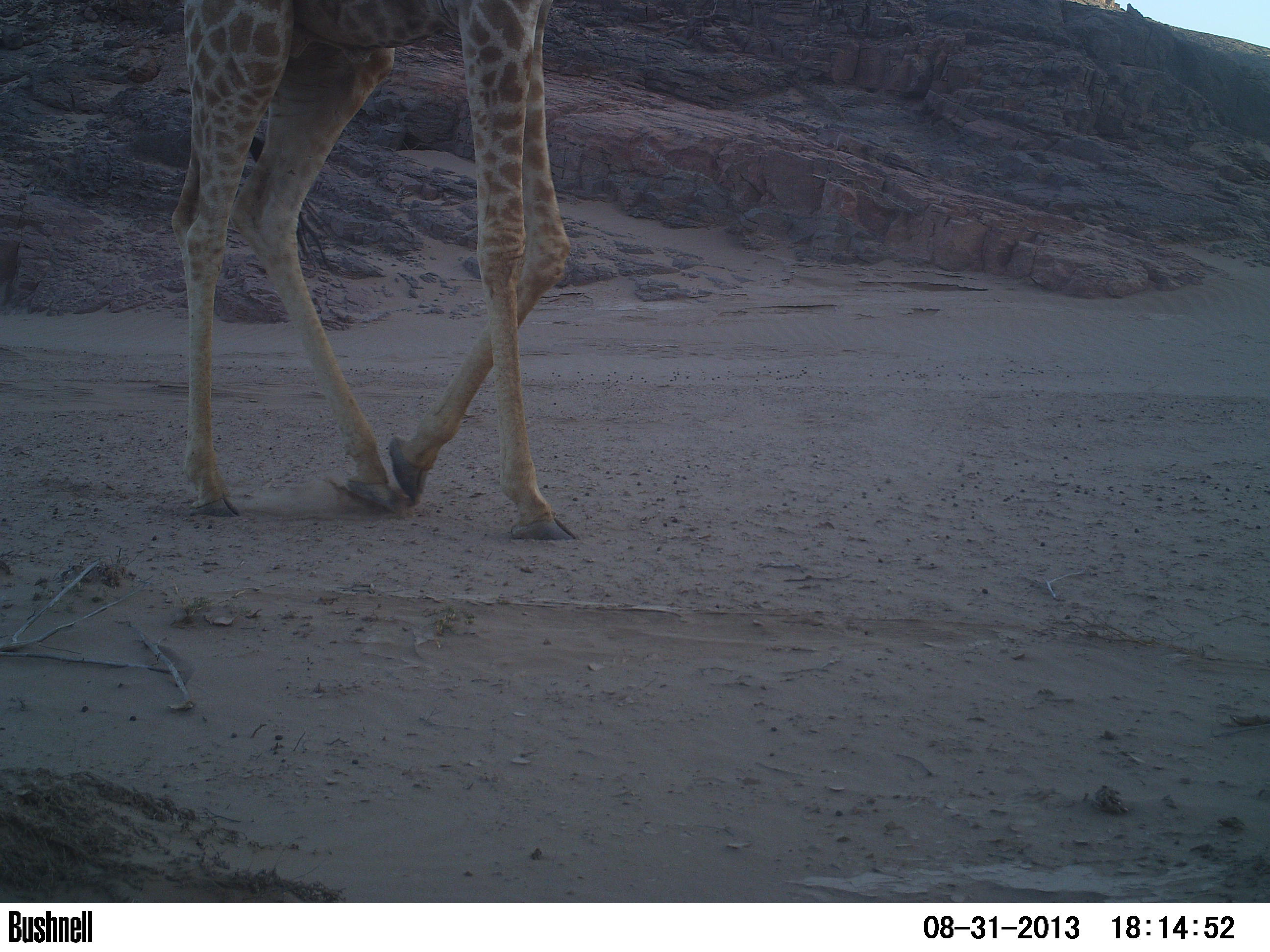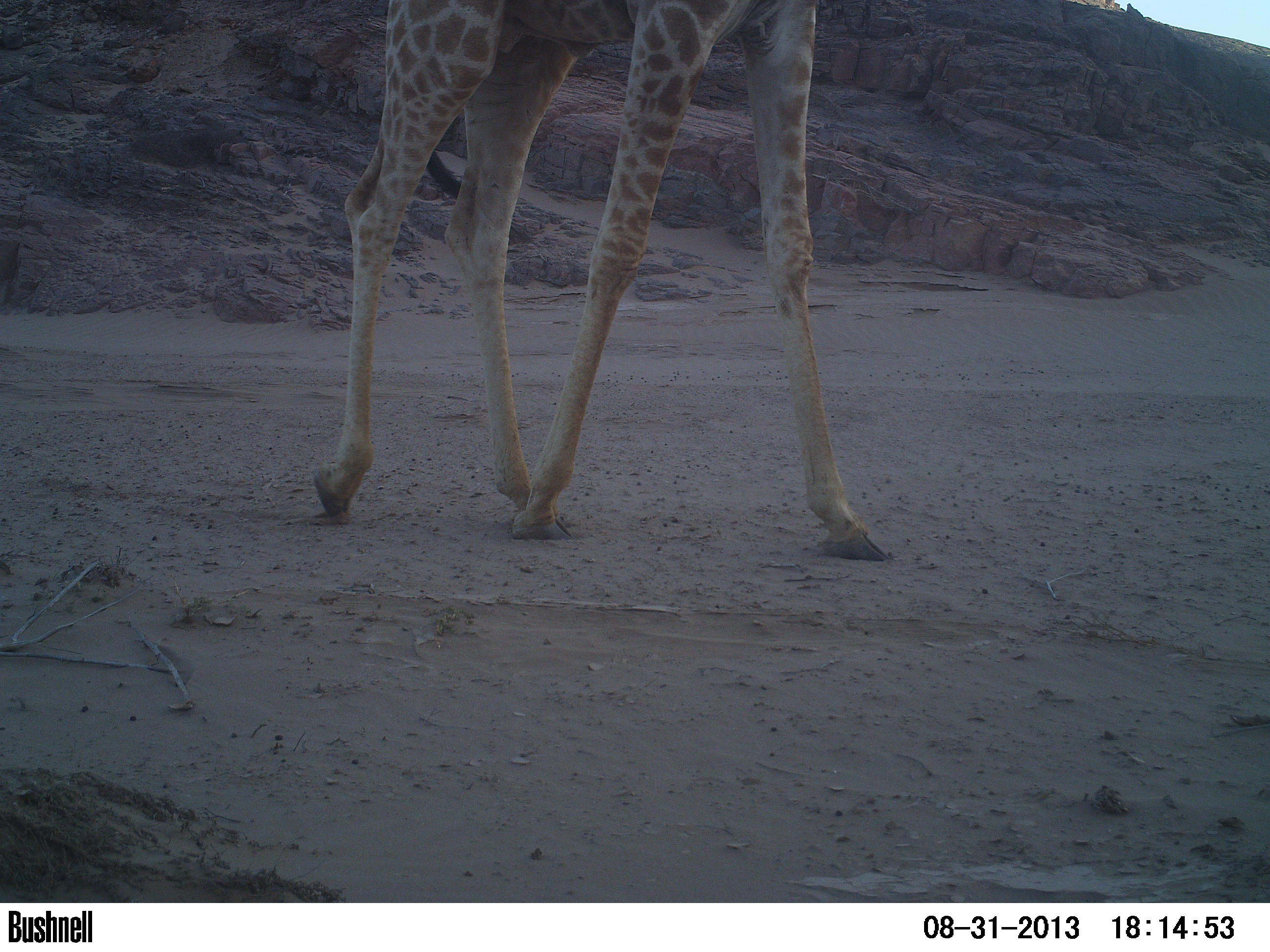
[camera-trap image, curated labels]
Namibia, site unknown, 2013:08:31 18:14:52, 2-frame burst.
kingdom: Animalia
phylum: Chordata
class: Mammalia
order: Artiodactyla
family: Giraffidae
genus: Giraffa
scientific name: Giraffa camelopardalis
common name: giraffe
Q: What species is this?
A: Giraffa camelopardalis (giraffe).